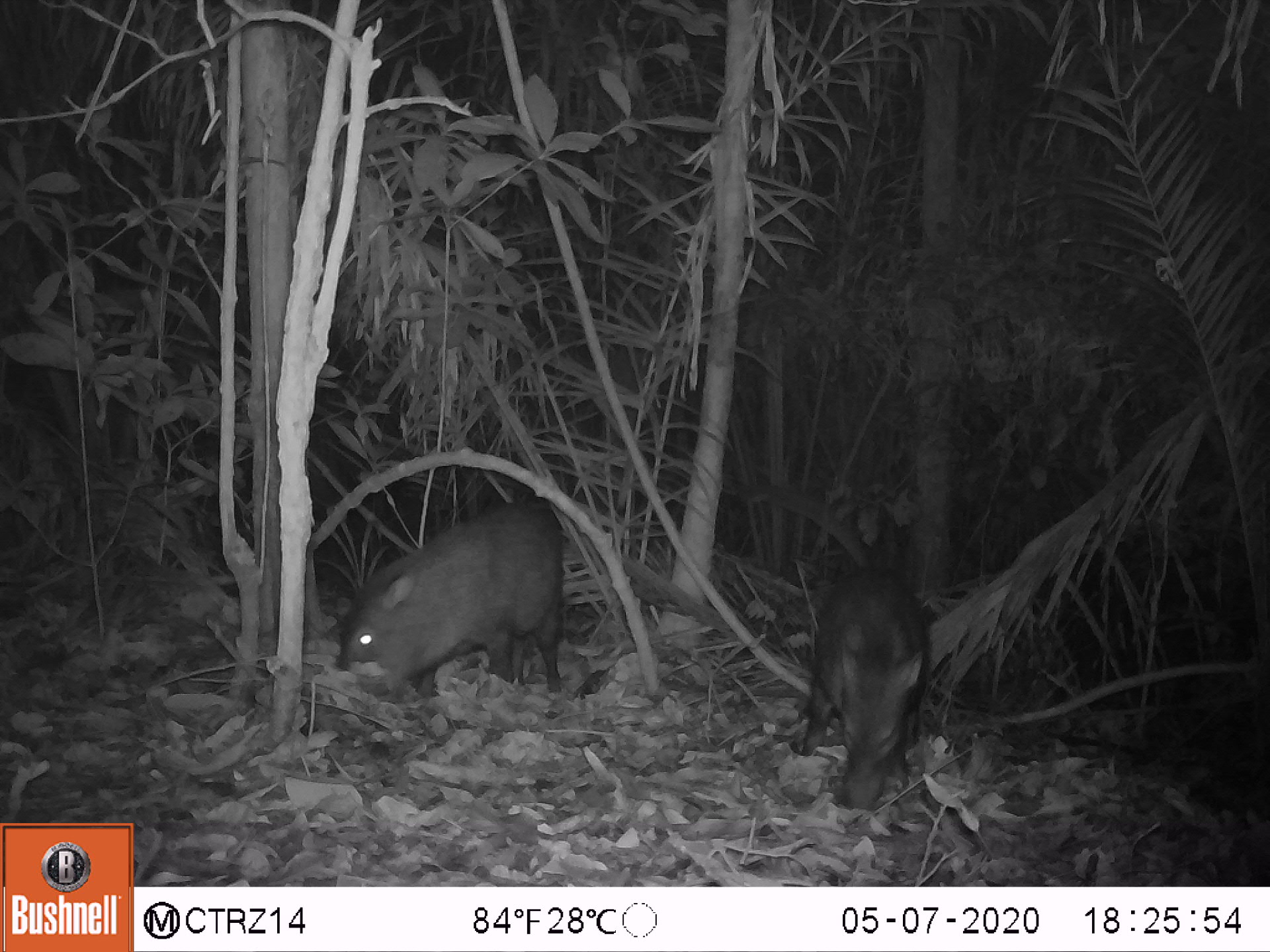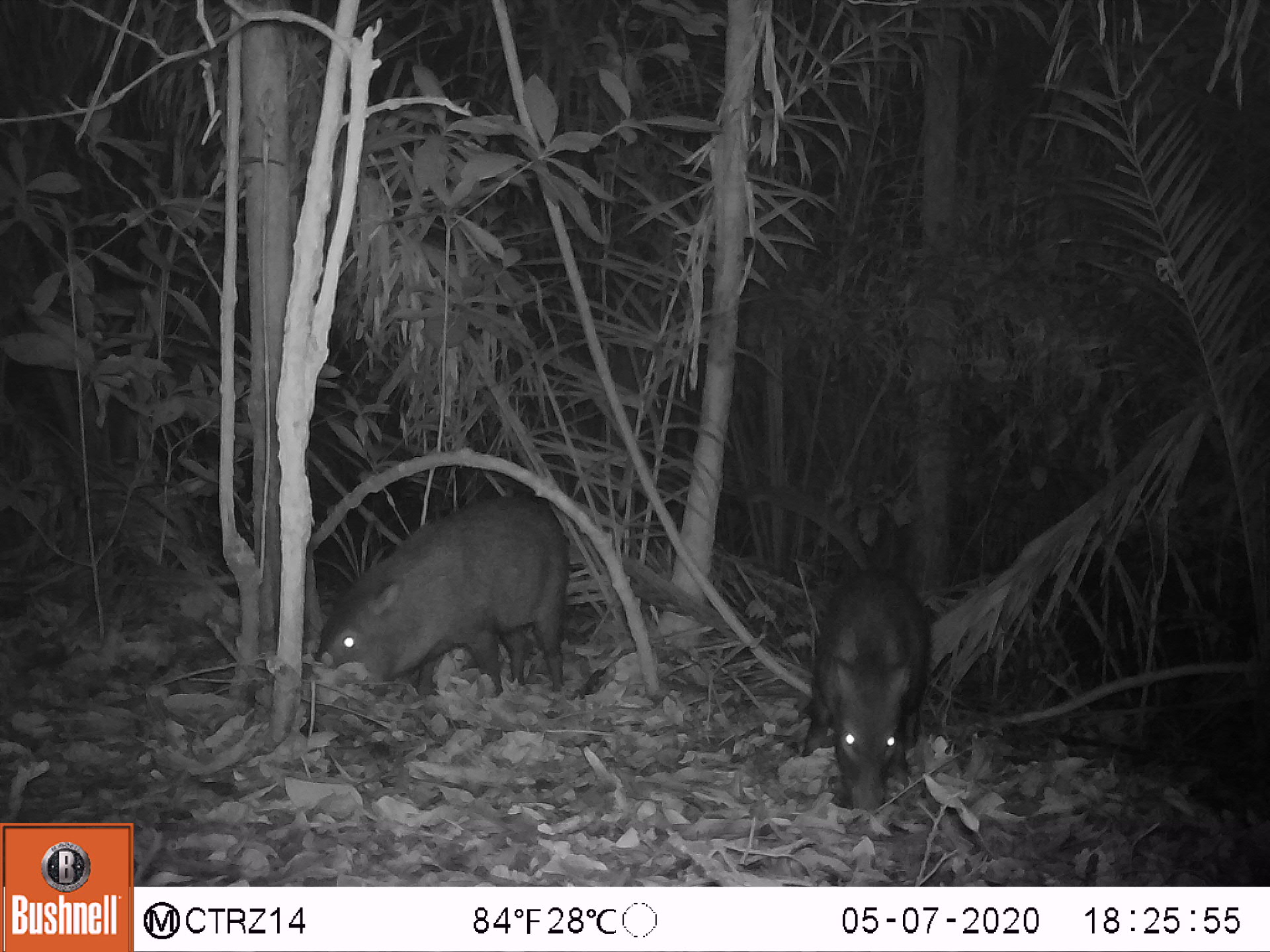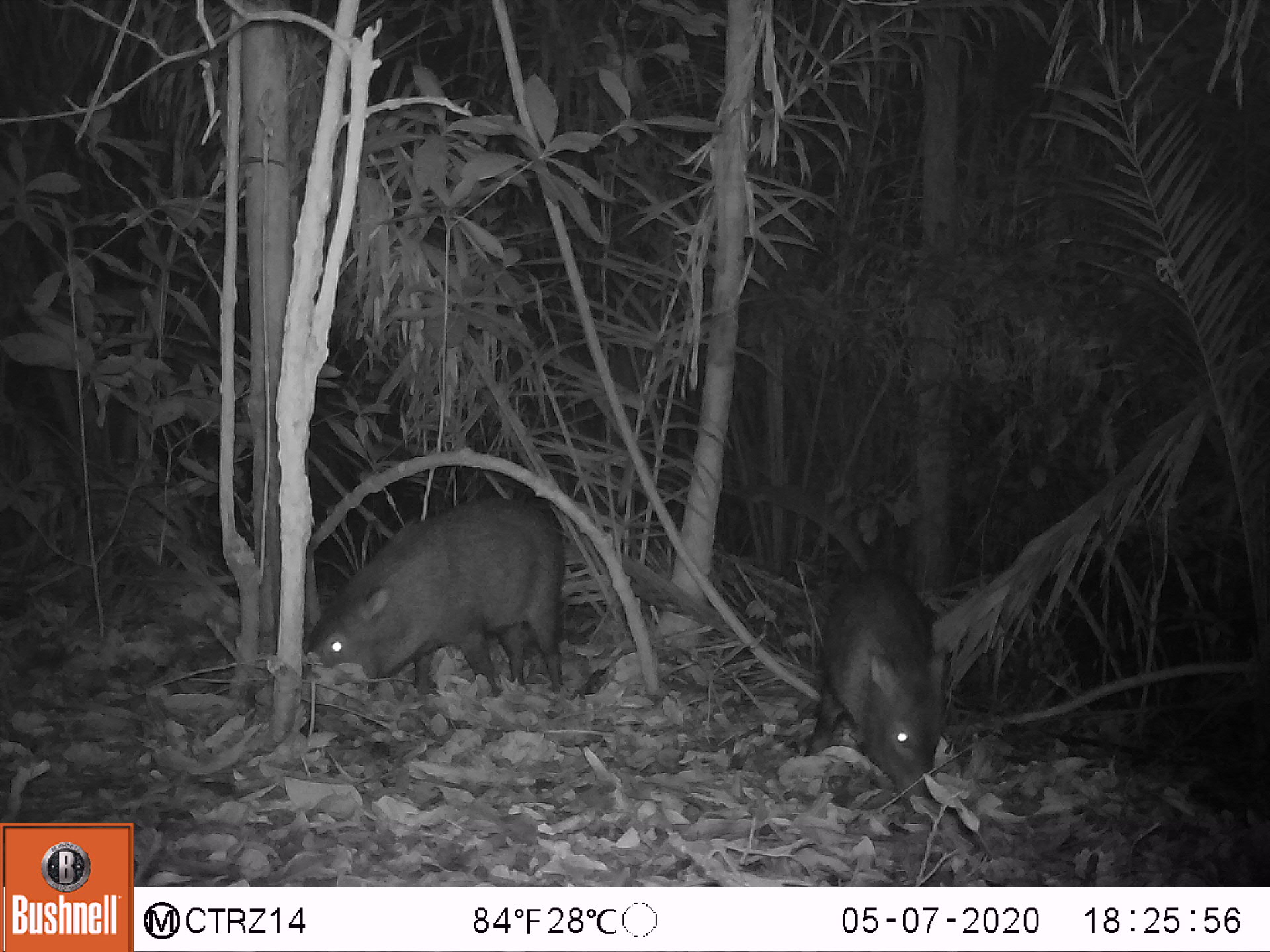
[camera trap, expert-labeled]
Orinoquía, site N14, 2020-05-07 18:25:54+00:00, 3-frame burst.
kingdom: Animalia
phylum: Chordata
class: Mammalia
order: Artiodactyla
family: Tayassuidae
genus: Pecari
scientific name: Pecari tajacu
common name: collared peccary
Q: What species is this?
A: Collared peccary (Pecari tajacu).